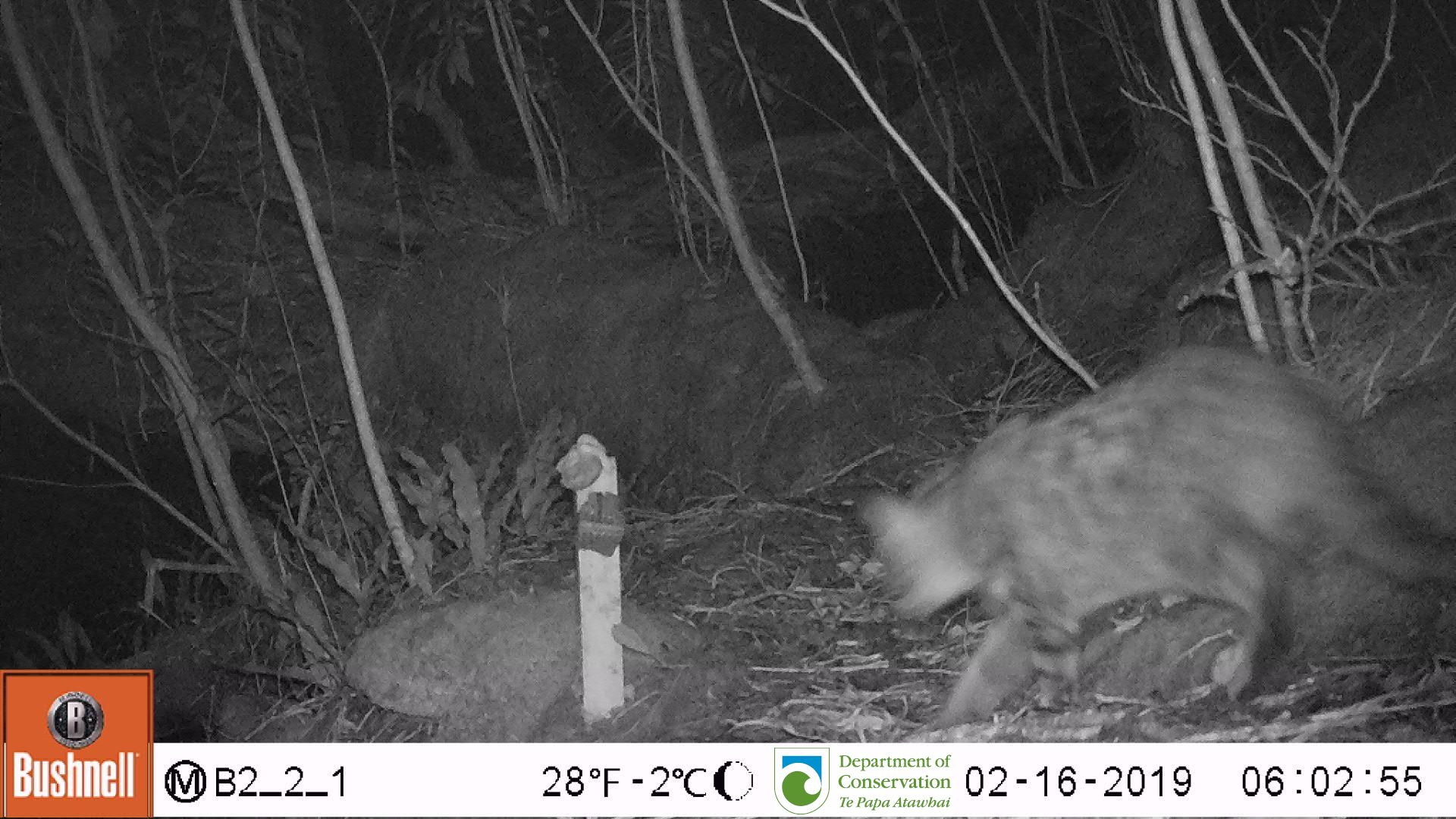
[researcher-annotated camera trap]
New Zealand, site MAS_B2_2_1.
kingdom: Animalia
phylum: Chordata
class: Mammalia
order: Carnivora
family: Felidae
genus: Felis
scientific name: Felis catus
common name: domestic cat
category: cat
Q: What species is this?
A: Cat (domestic cat) (Felis catus).